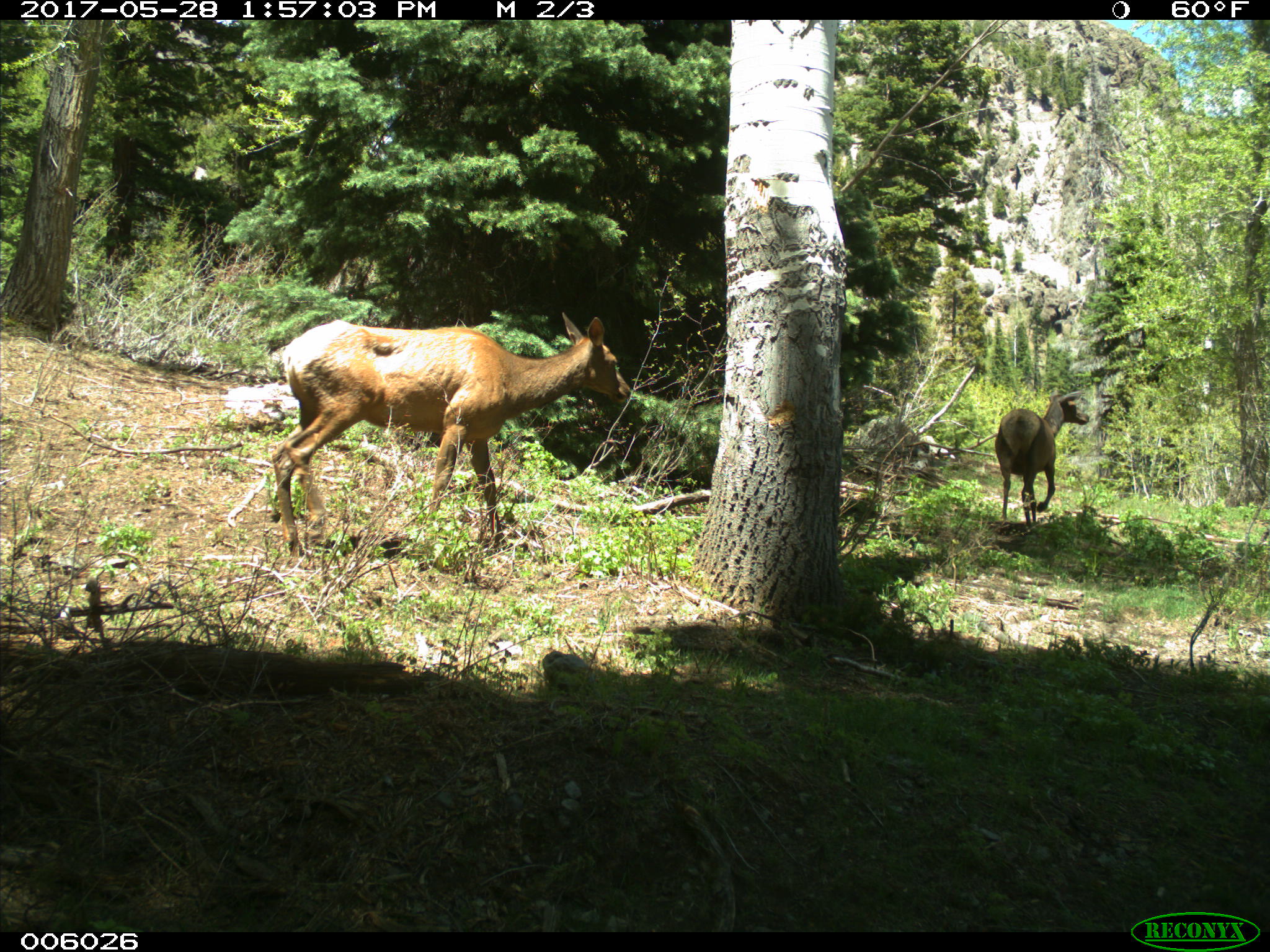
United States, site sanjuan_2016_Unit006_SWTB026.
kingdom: Animalia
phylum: Chordata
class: Mammalia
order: Artiodactyla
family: Cervidae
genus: Cervus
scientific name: Cervus elaphus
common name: red deer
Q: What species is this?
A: Cervus elaphus (red deer).